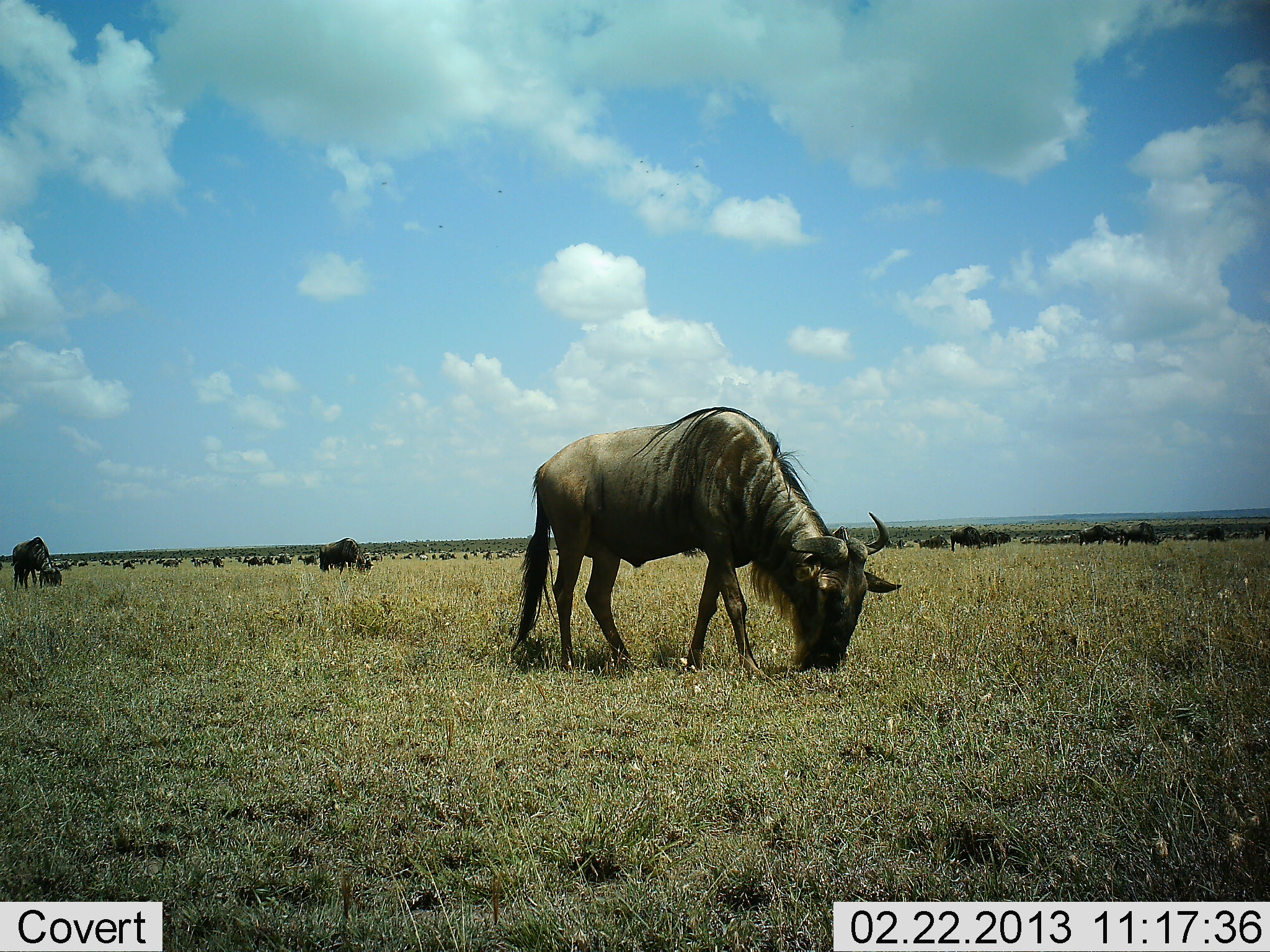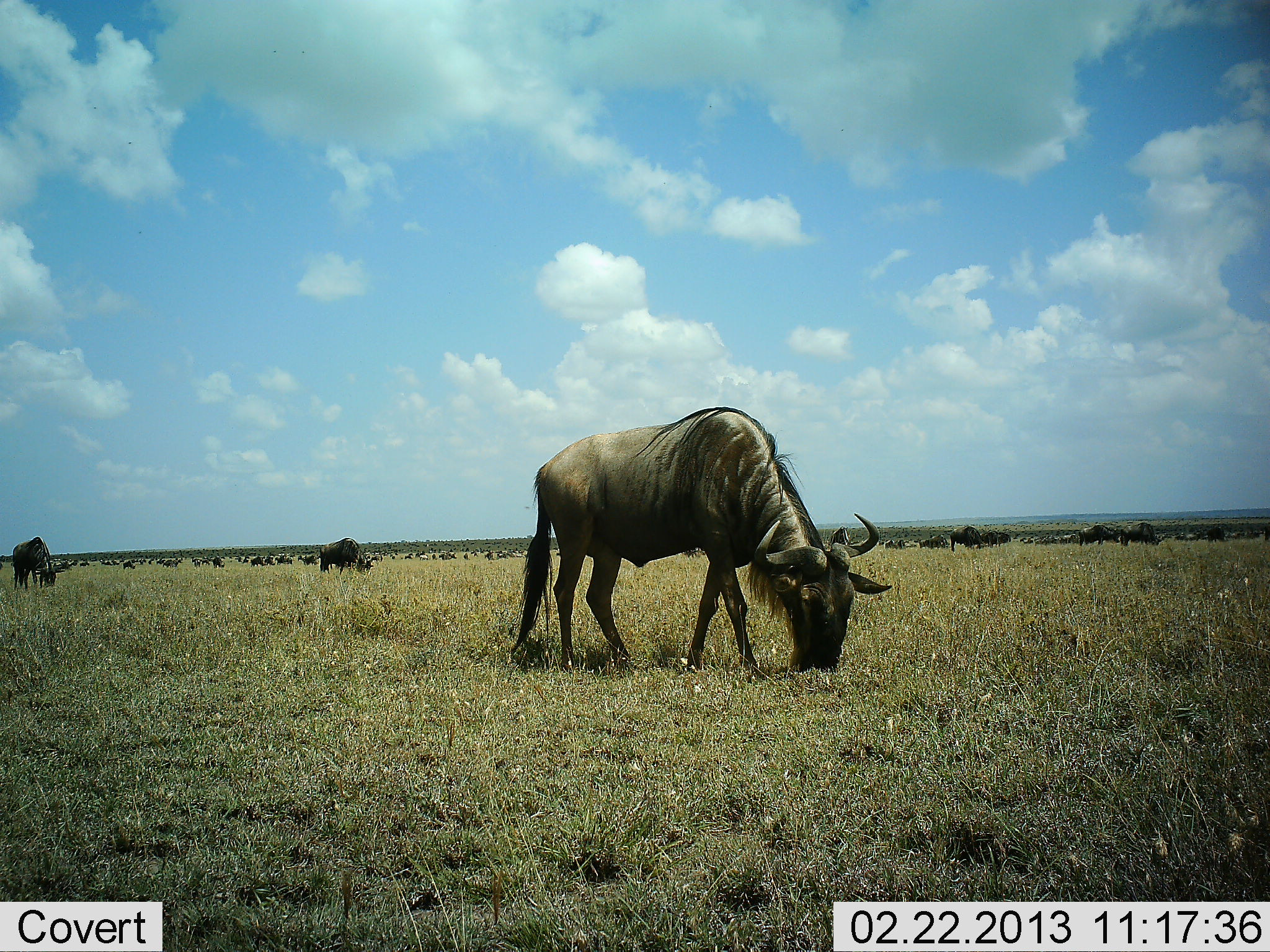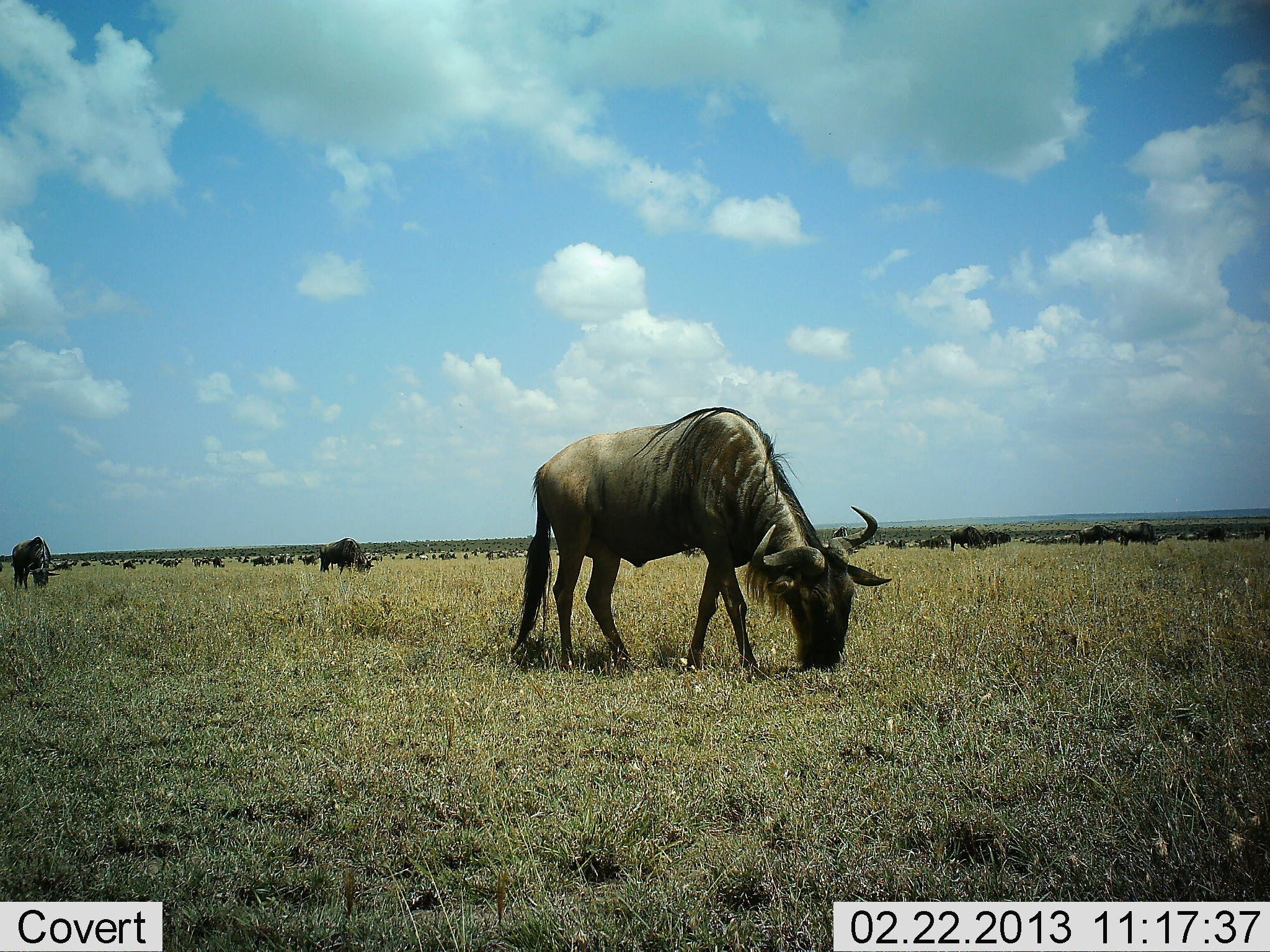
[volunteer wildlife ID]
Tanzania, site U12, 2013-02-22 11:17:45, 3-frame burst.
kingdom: Animalia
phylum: Chordata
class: Mammalia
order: Artiodactyla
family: Bovidae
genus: Connochaetes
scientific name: Connochaetes taurinus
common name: blue wildebeest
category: wildebeest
Wildebeest (blue wildebeest) (Connochaetes taurinus), count 11-50. Behavior (volunteer vote fractions): standing 24%, resting 0%, moving 12%, interacting 0%. Young present (vote fraction): 0%. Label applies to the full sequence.